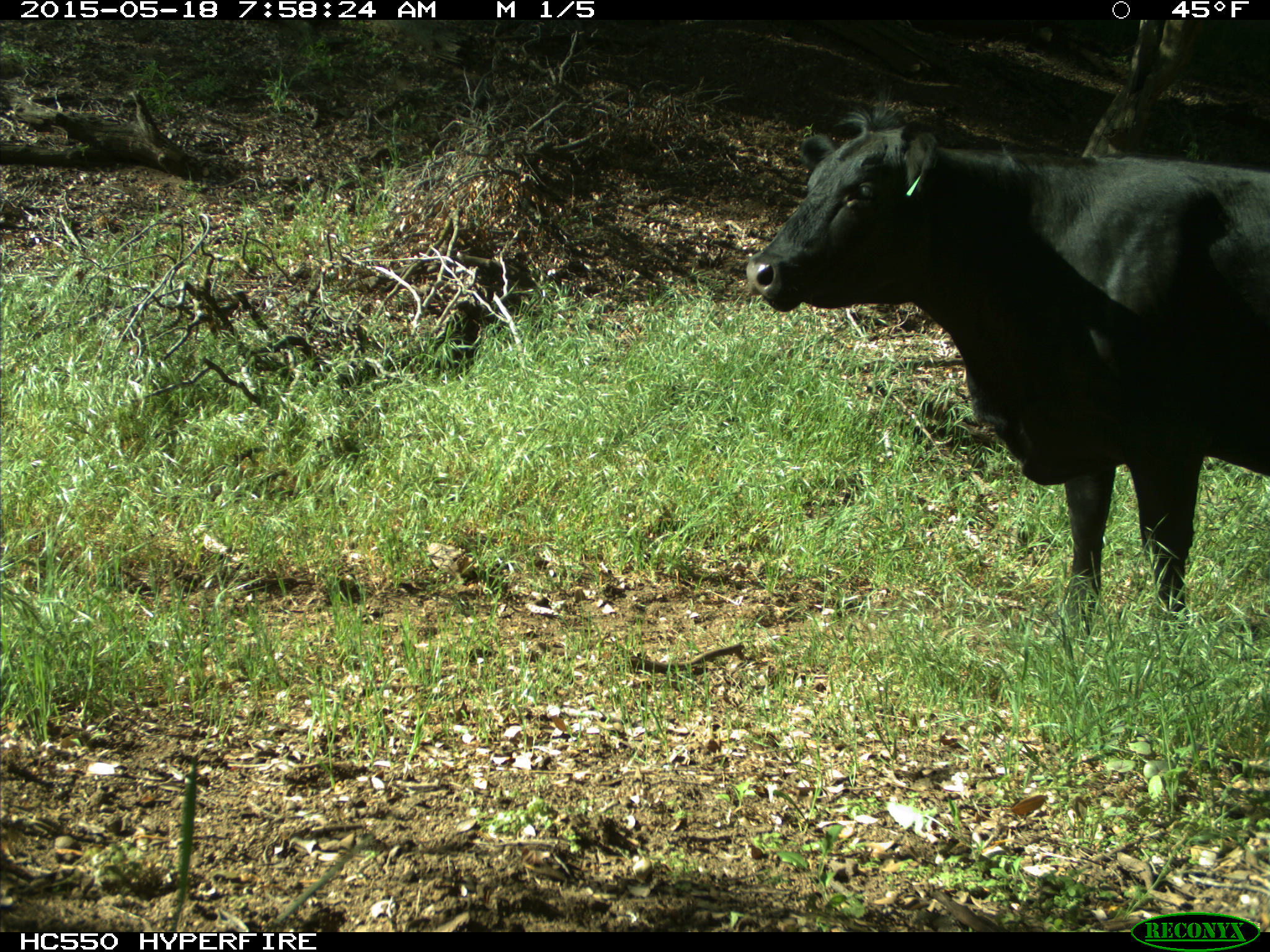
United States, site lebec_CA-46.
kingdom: Animalia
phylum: Chordata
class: Mammalia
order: Artiodactyla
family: Bovidae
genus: Bos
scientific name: Bos taurus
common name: domestic cow